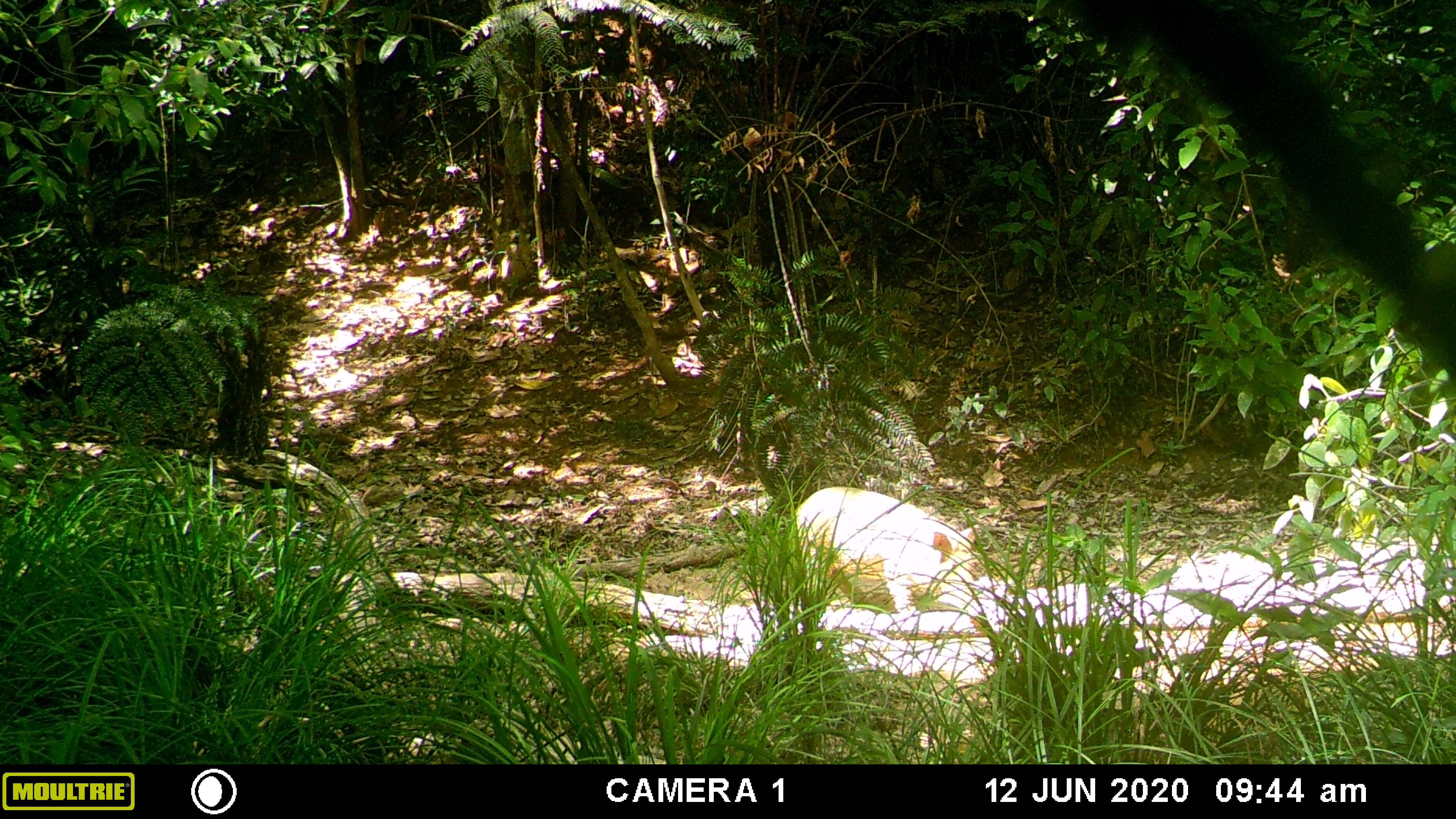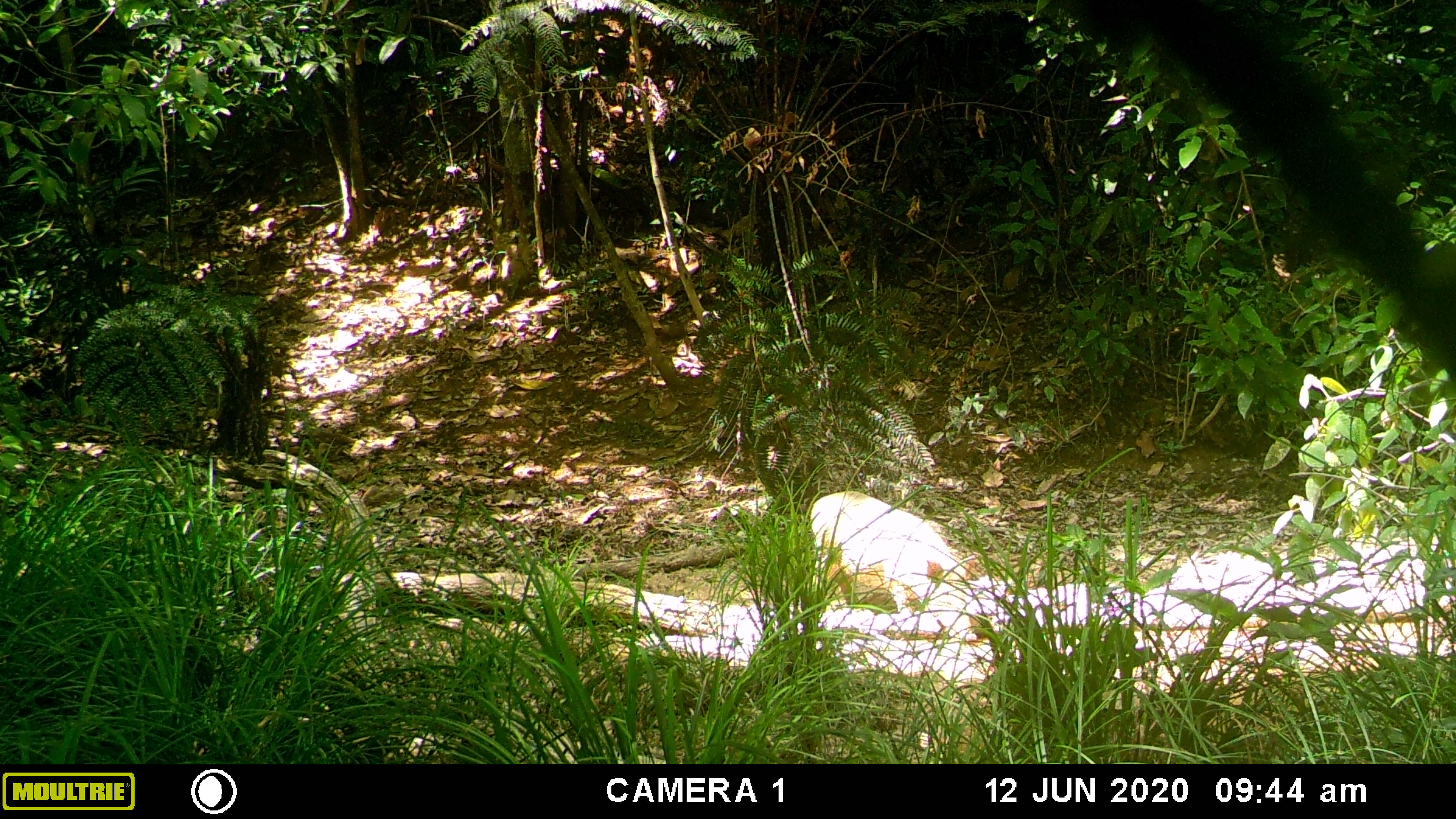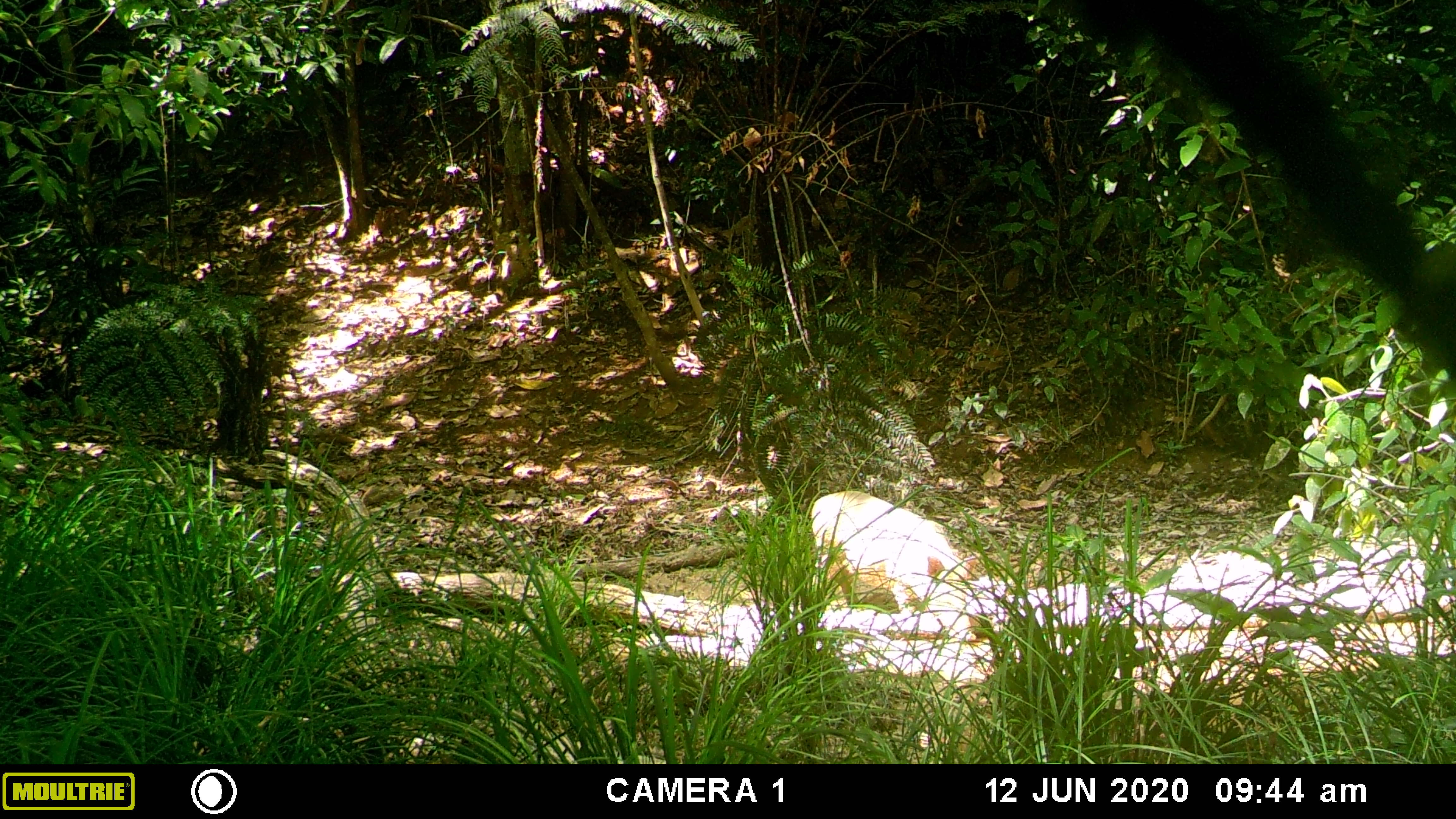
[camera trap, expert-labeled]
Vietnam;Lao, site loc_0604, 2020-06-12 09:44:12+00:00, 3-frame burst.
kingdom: Animalia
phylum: Chordata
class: Mammalia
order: Artiodactyla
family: Suidae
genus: Sus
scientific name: Sus scrofa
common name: eurasian wild pig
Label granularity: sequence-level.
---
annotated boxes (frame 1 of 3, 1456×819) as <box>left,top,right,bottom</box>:
eurasian wild pig: <box>776,485,990,626</box>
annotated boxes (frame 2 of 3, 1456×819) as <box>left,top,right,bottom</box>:
eurasian wild pig: <box>807,490,979,642</box>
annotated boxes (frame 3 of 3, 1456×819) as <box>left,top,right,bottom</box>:
eurasian wild pig: <box>807,490,977,642</box>